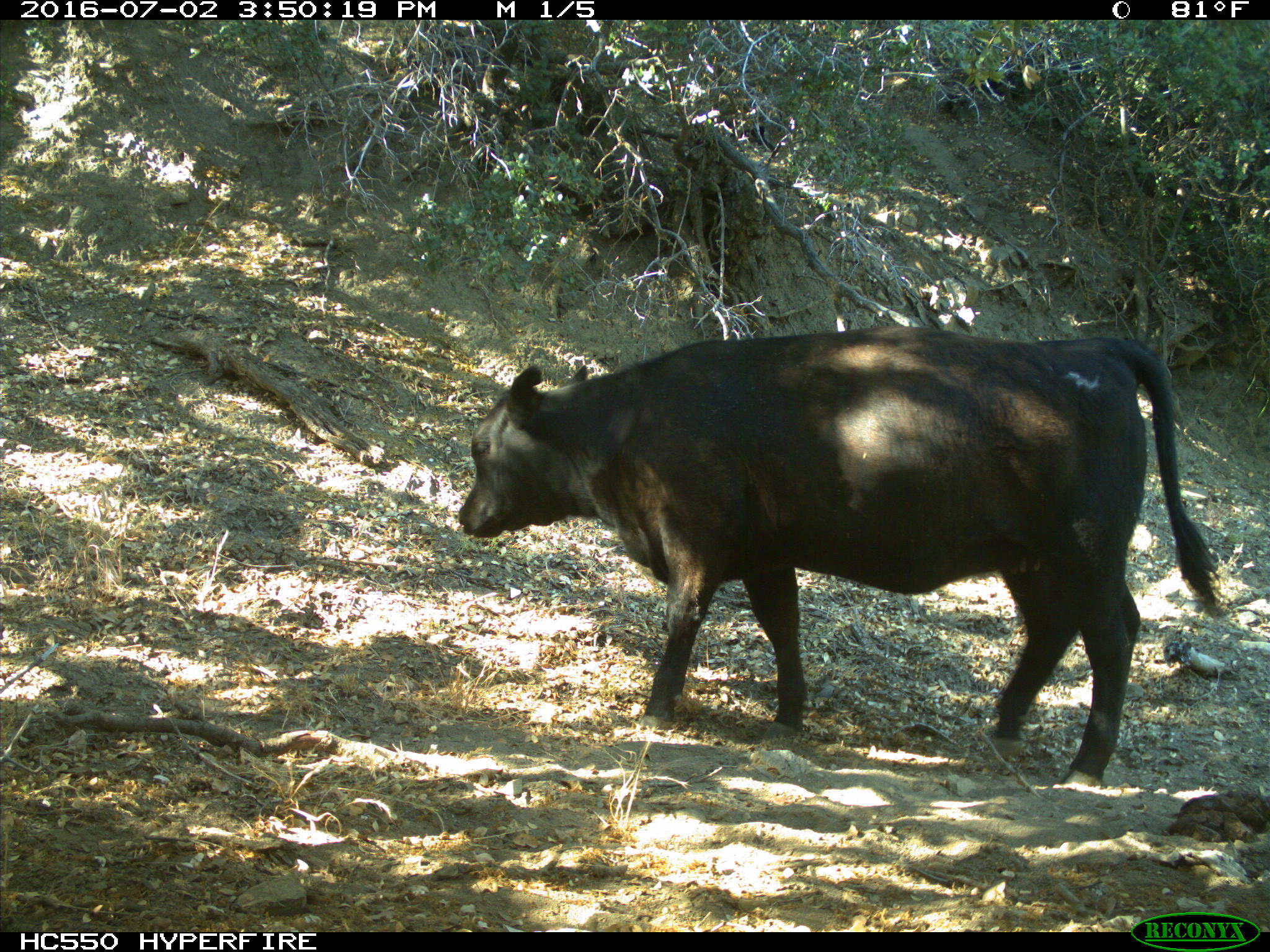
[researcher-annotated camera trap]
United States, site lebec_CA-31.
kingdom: Animalia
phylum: Chordata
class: Mammalia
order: Artiodactyla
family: Bovidae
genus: Bos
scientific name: Bos taurus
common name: domestic cow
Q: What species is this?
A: Bos taurus (domestic cow).